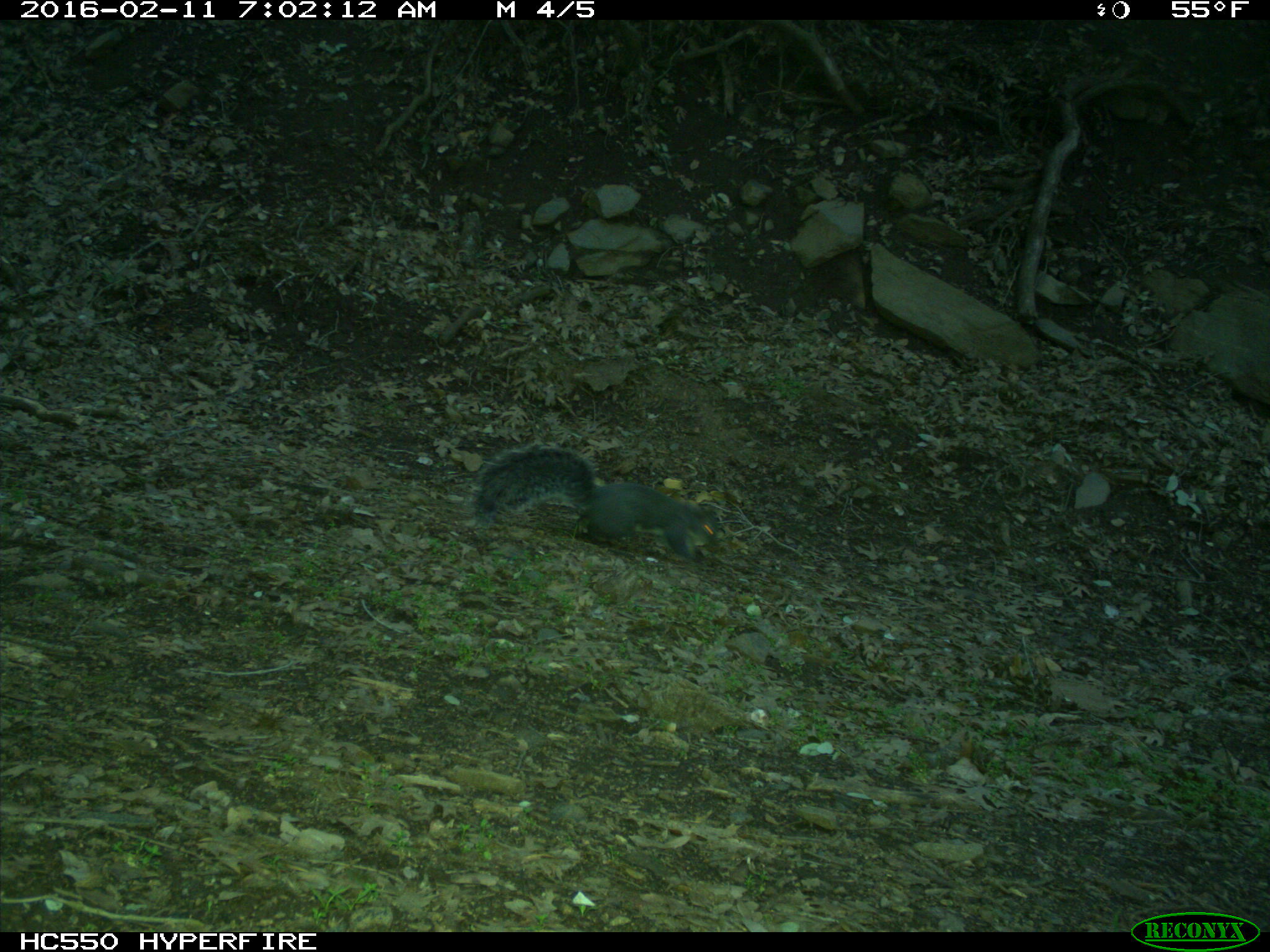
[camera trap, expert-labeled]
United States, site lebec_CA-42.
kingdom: Animalia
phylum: Chordata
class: Mammalia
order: Rodentia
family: Sciuridae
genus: Sciurus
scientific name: Sciurus carolinensis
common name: eastern gray squirrel